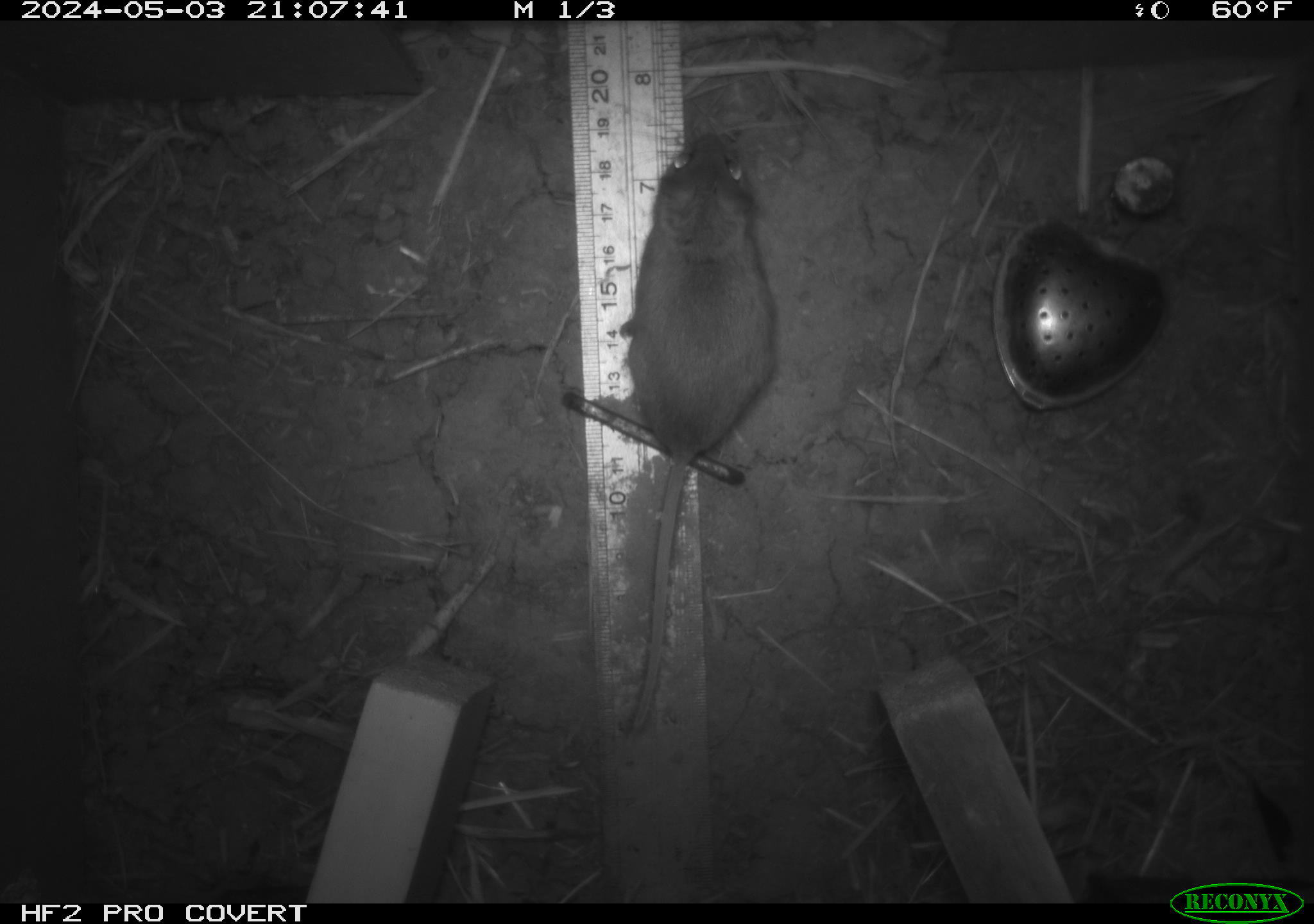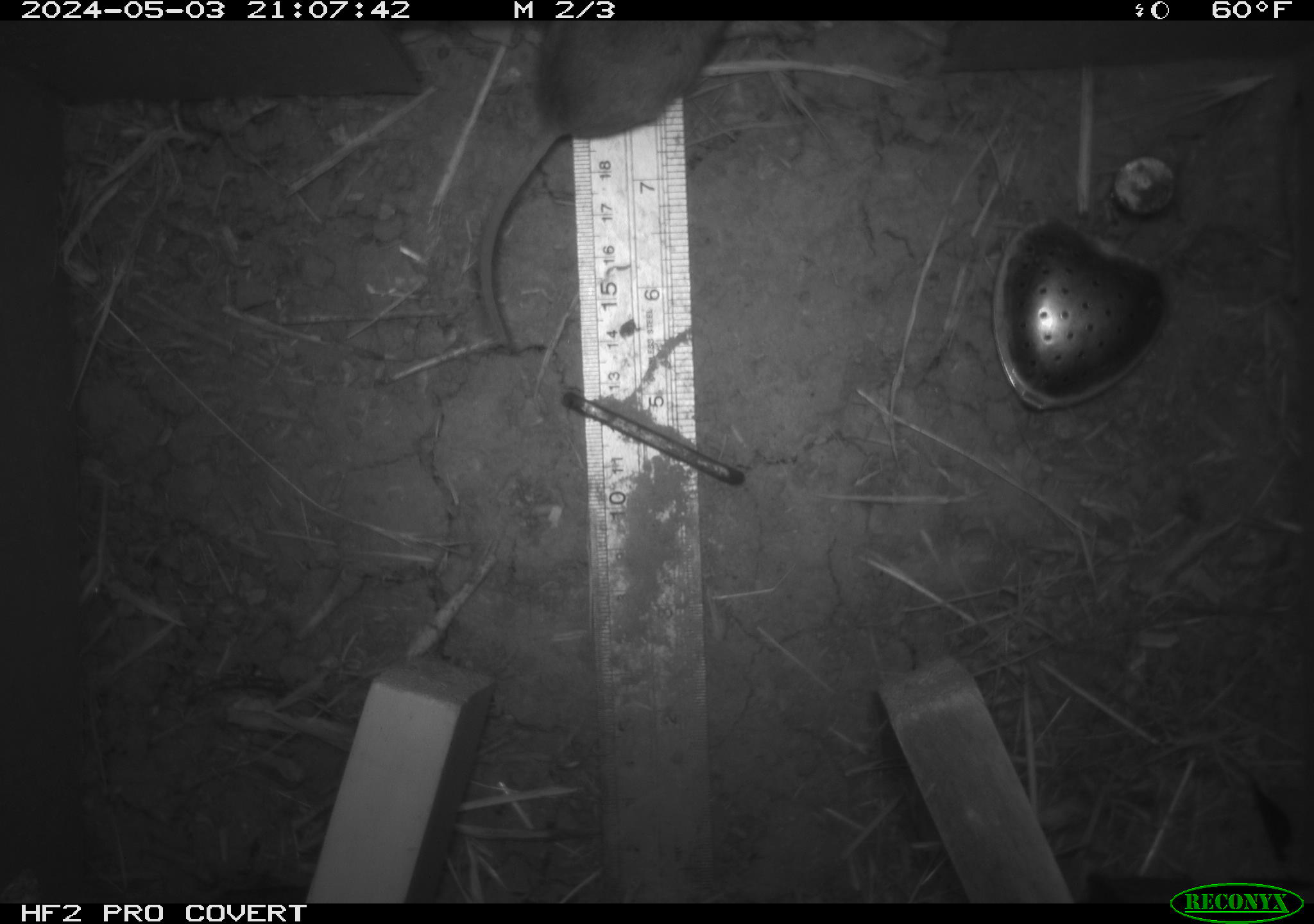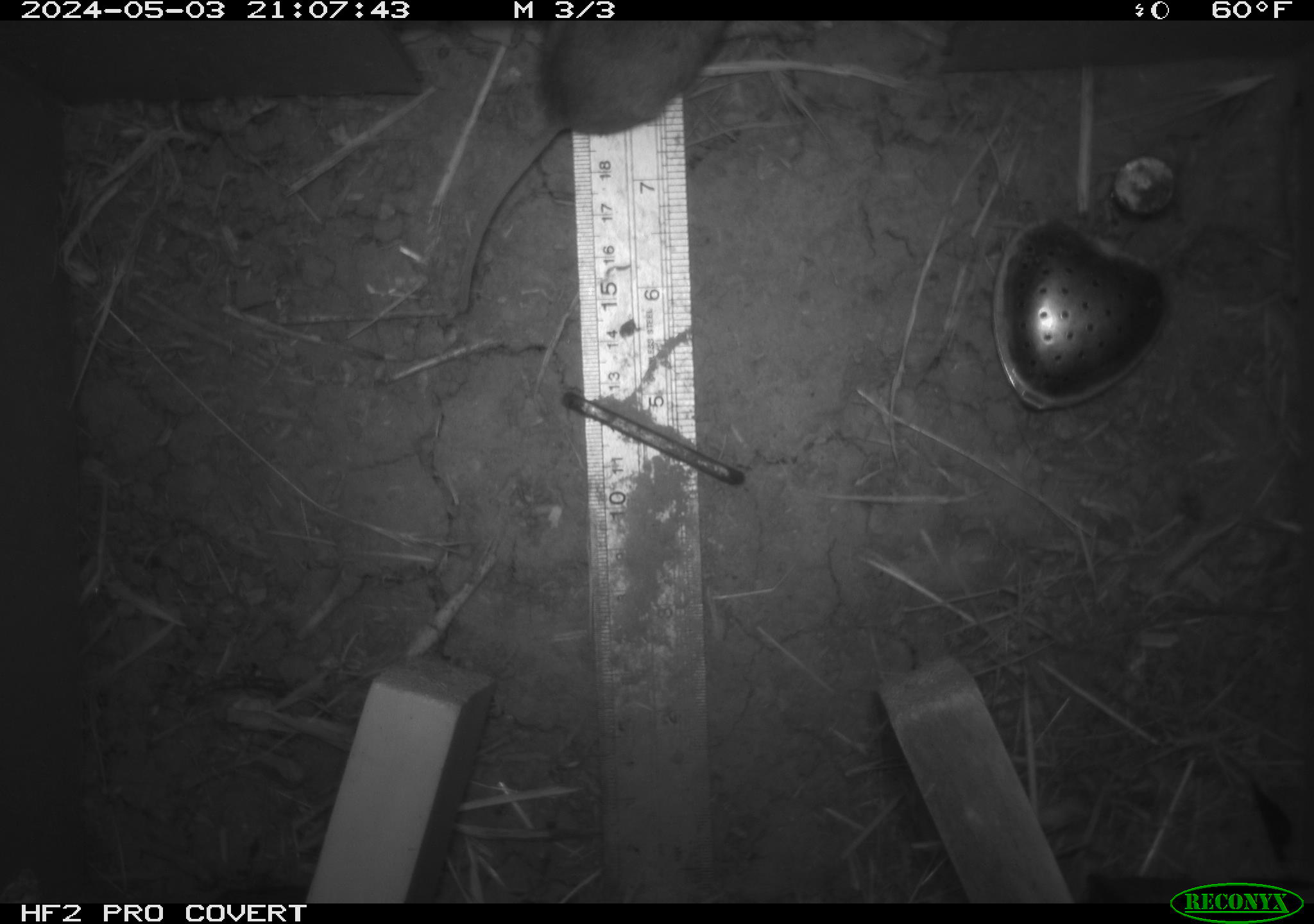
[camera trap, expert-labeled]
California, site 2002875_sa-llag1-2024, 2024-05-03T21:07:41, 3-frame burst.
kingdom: Animalia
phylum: Chordata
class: Mammalia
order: Rodentia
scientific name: Rodentia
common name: mouse species